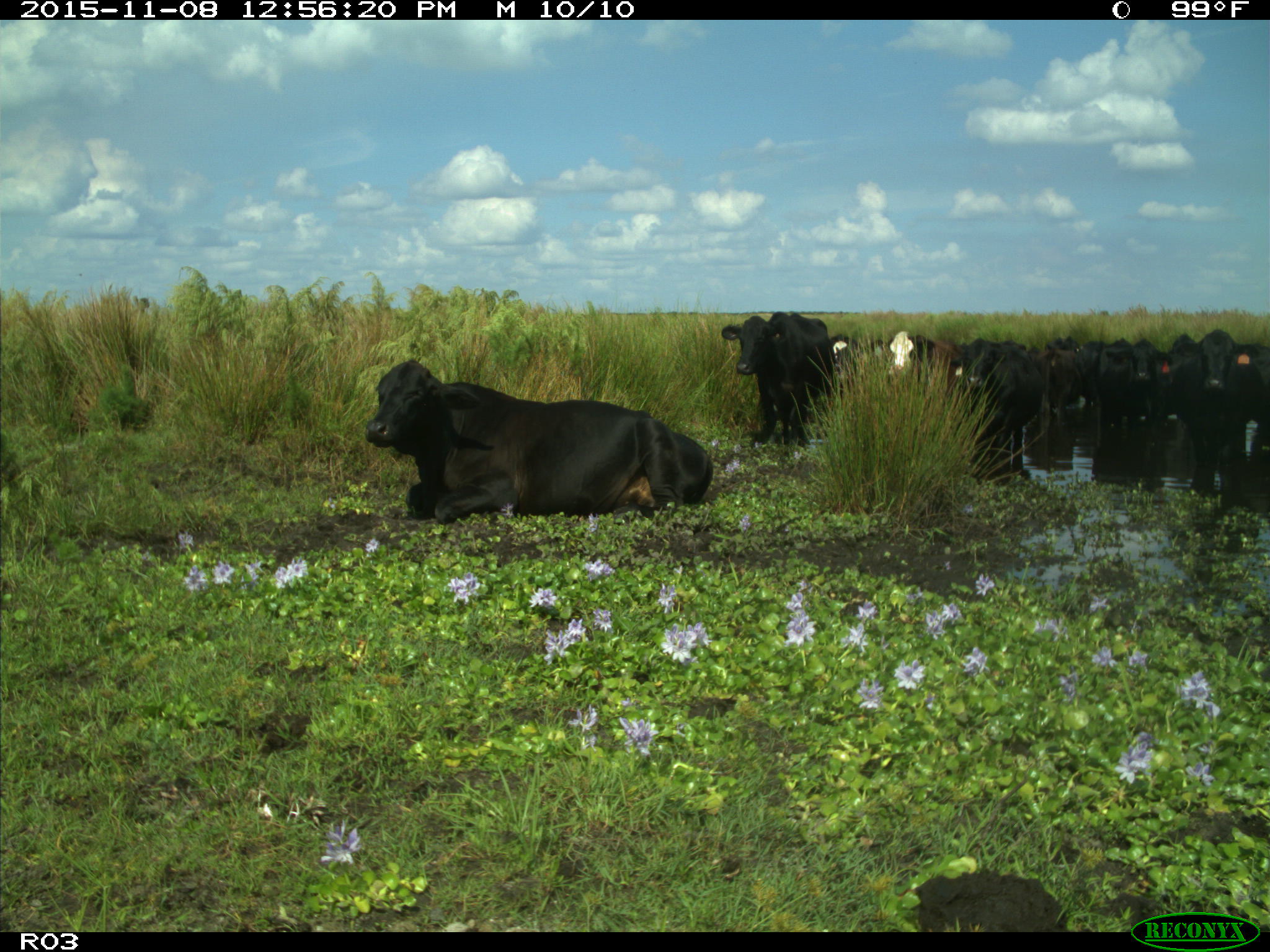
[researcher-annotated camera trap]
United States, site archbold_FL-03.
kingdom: Animalia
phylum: Chordata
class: Mammalia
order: Artiodactyla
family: Bovidae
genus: Bos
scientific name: Bos taurus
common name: domestic cow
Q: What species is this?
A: Bos taurus (domestic cow).